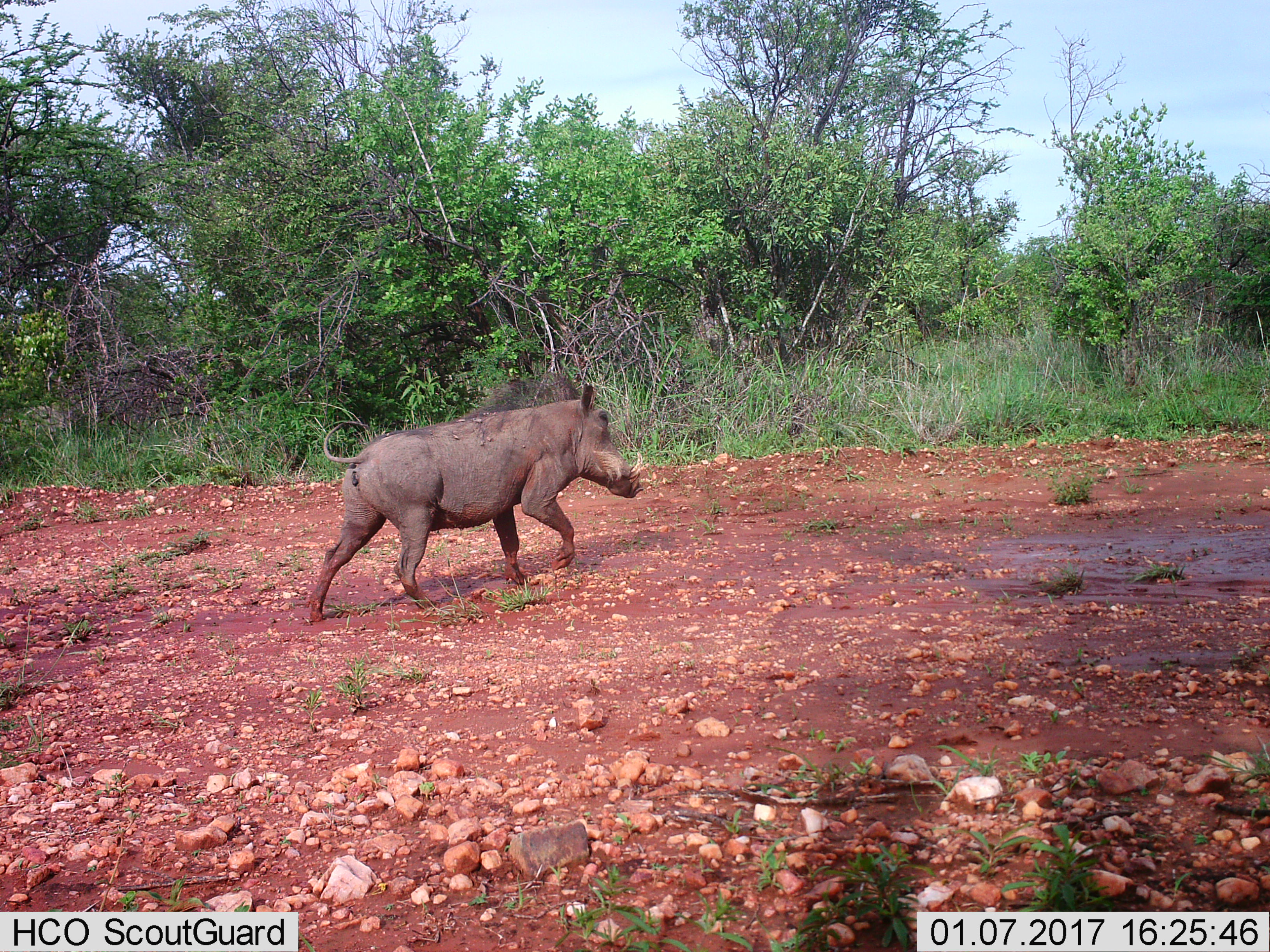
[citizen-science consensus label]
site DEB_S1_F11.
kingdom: Animalia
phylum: Chordata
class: Mammalia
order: Artiodactyla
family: Suidae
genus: Phacochoerus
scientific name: Phacochoerus africanus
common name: warthog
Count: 1.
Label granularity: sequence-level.